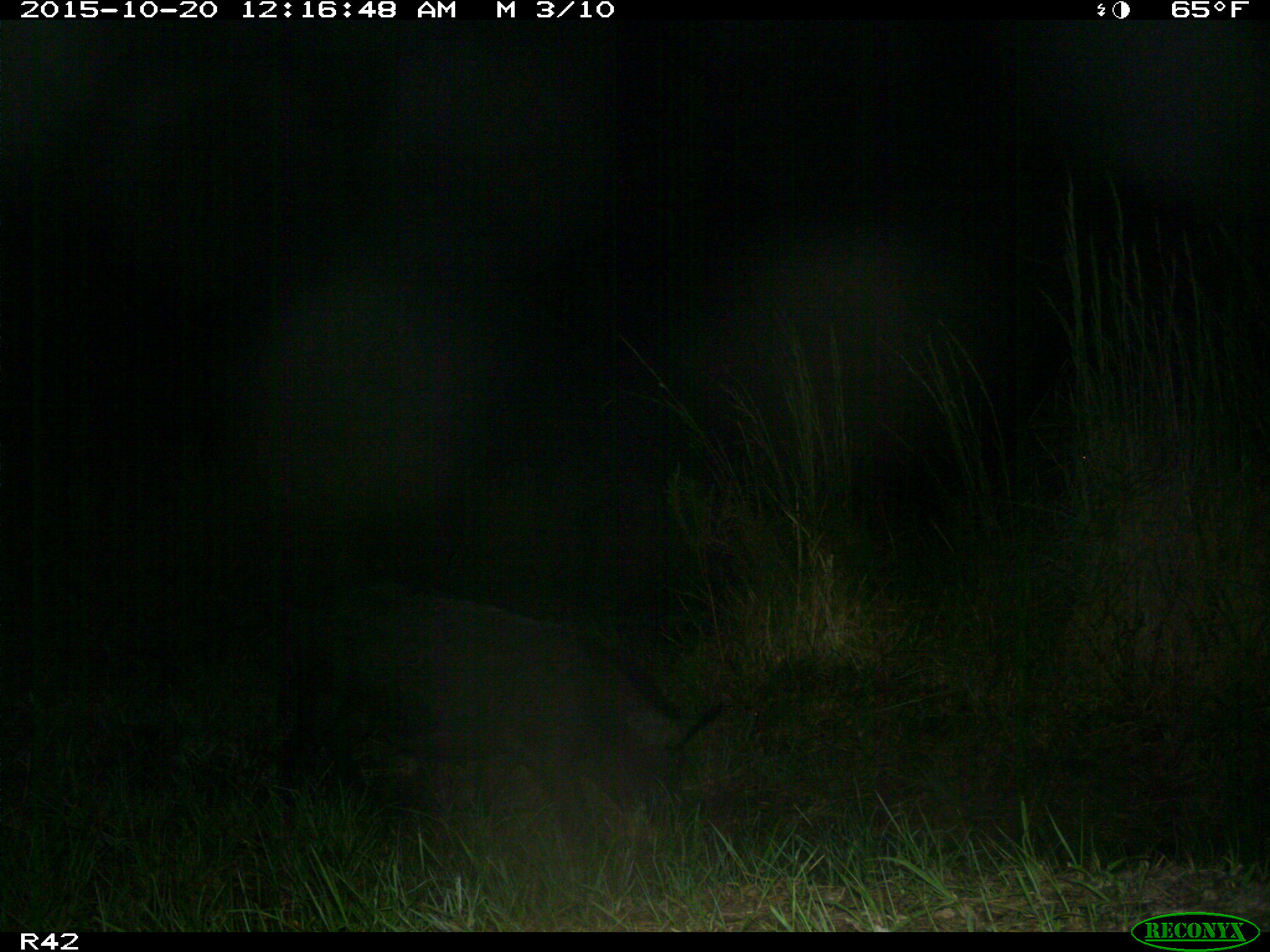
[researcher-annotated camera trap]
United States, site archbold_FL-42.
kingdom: Animalia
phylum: Chordata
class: Mammalia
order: Artiodactyla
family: Suidae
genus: Sus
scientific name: Sus scrofa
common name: wild boar